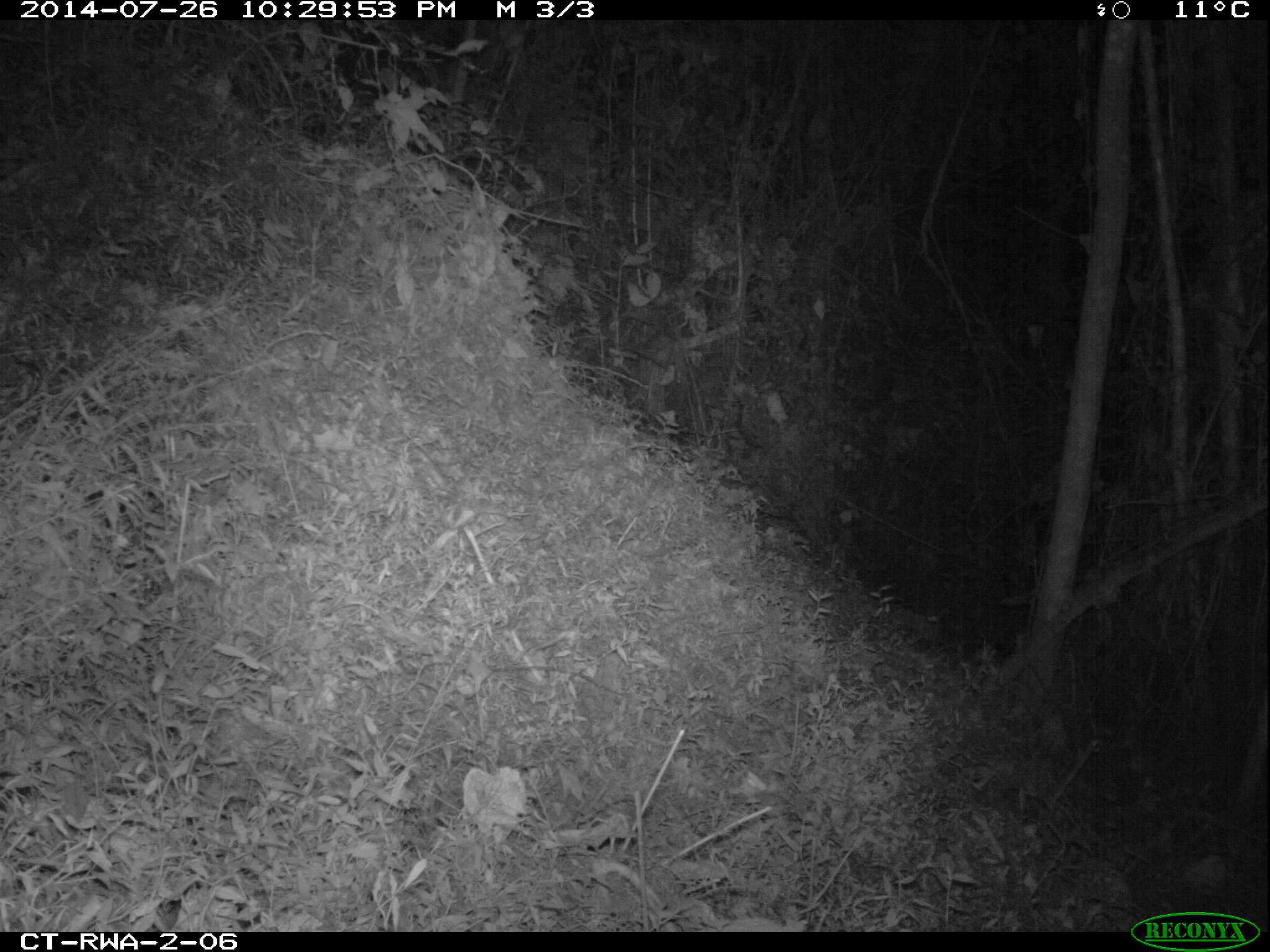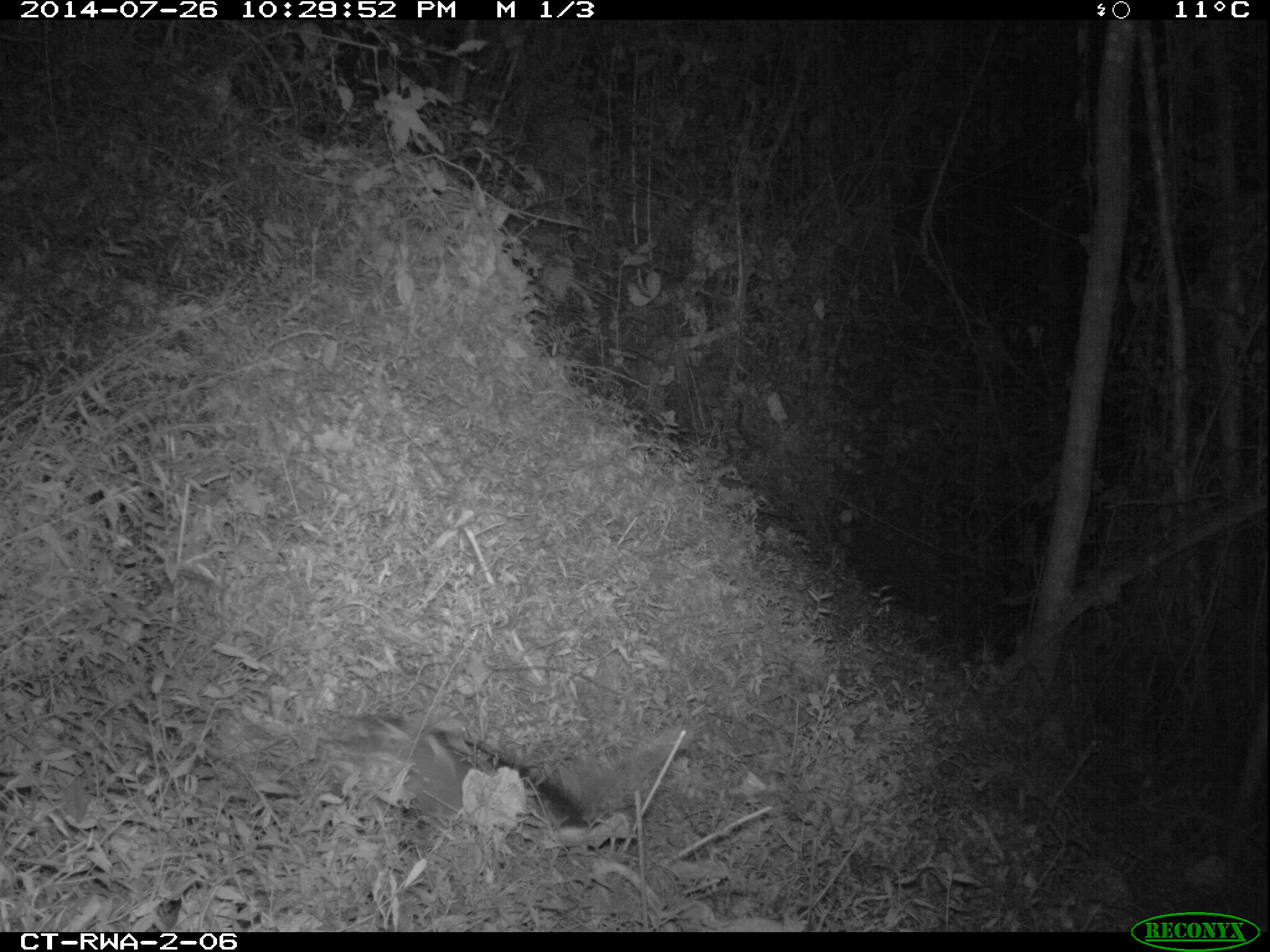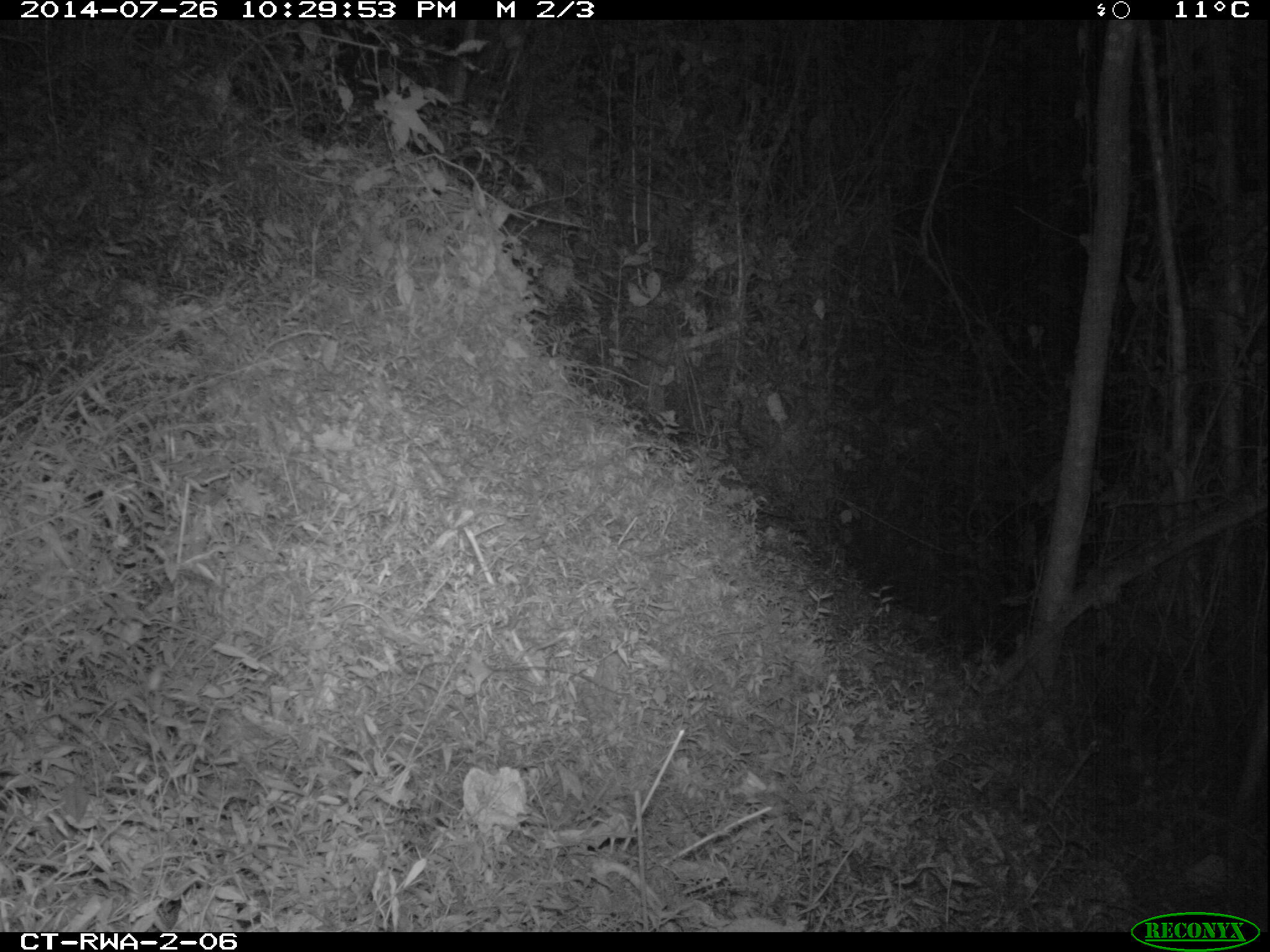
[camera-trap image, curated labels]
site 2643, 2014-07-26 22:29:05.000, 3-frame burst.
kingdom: Animalia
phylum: Chordata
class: Mammalia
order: Rodentia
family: Hystricidae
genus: Atherurus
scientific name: Atherurus africanus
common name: african brush-tailed porcupine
Atherurus africanus (african brush-tailed porcupine), count 1.